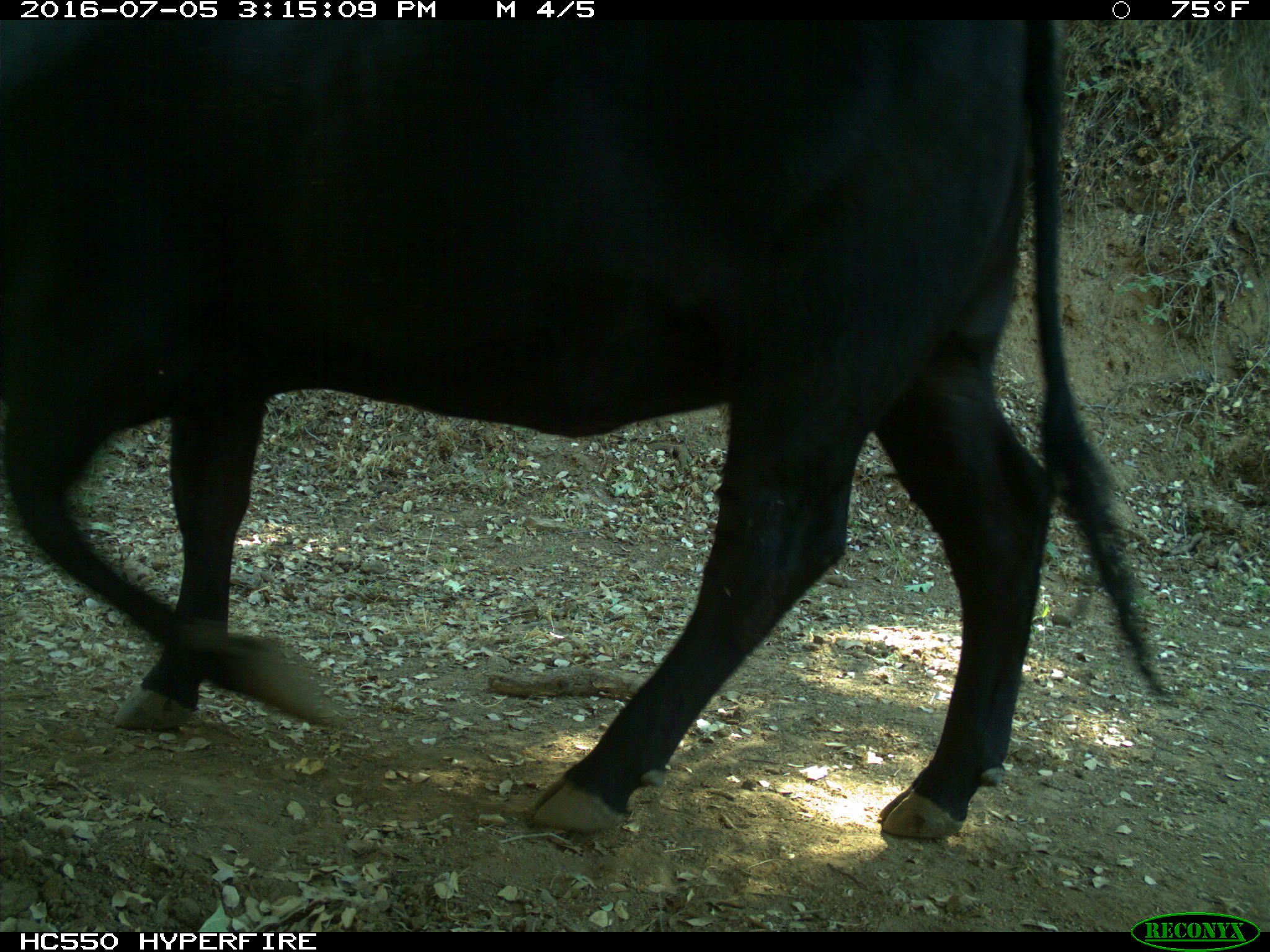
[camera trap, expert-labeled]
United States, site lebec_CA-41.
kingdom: Animalia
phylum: Chordata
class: Mammalia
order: Artiodactyla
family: Bovidae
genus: Bos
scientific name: Bos taurus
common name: domestic cow